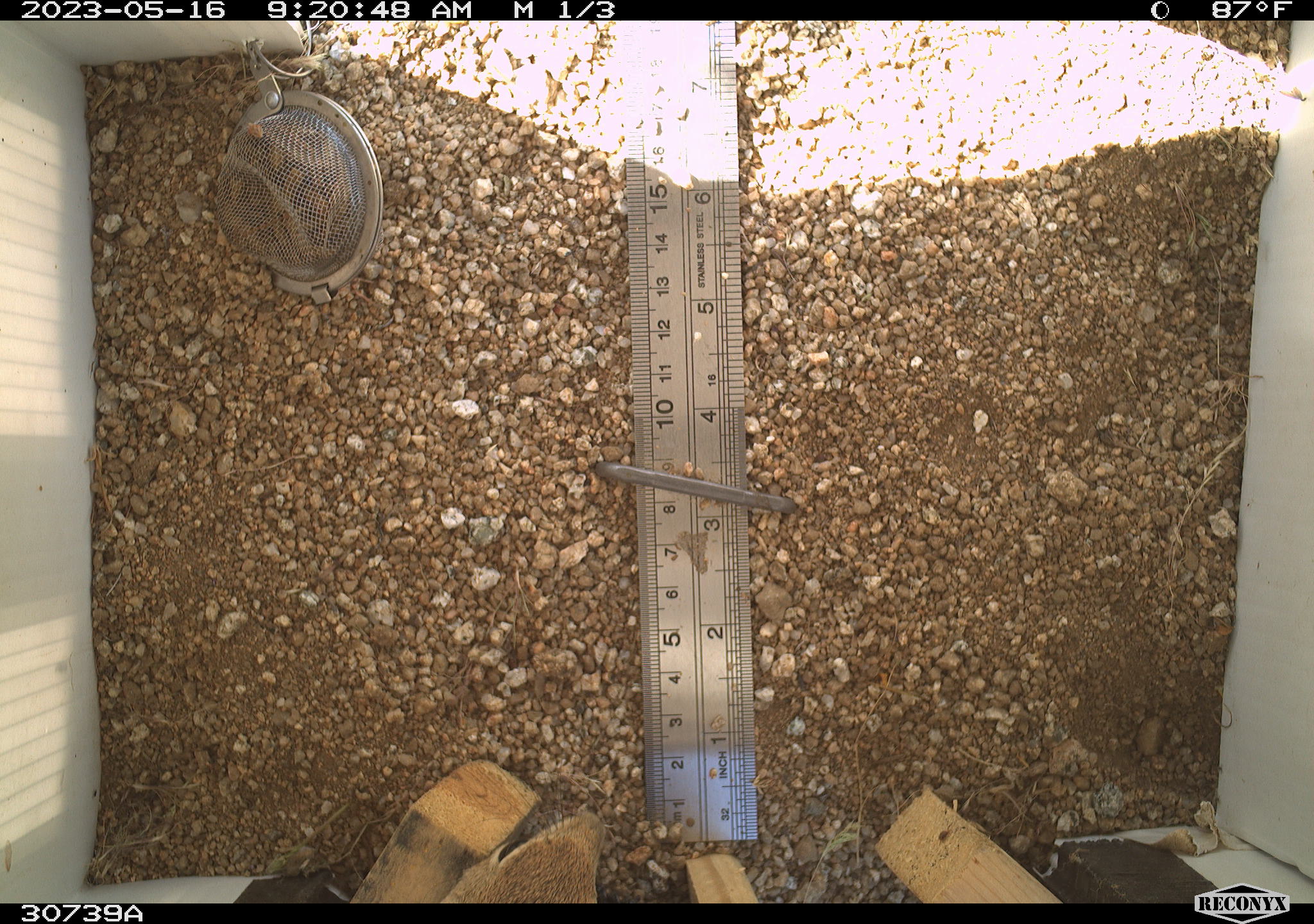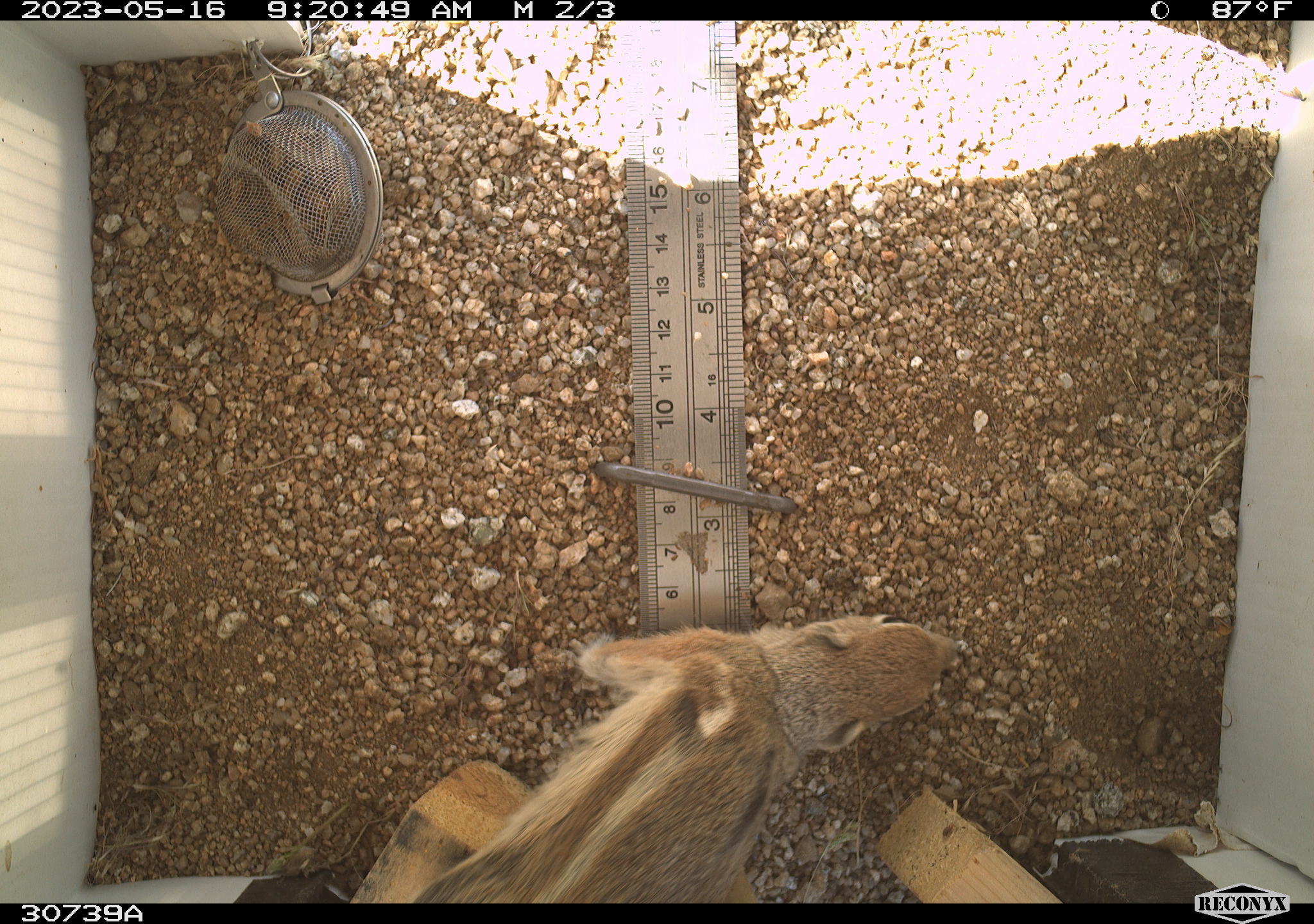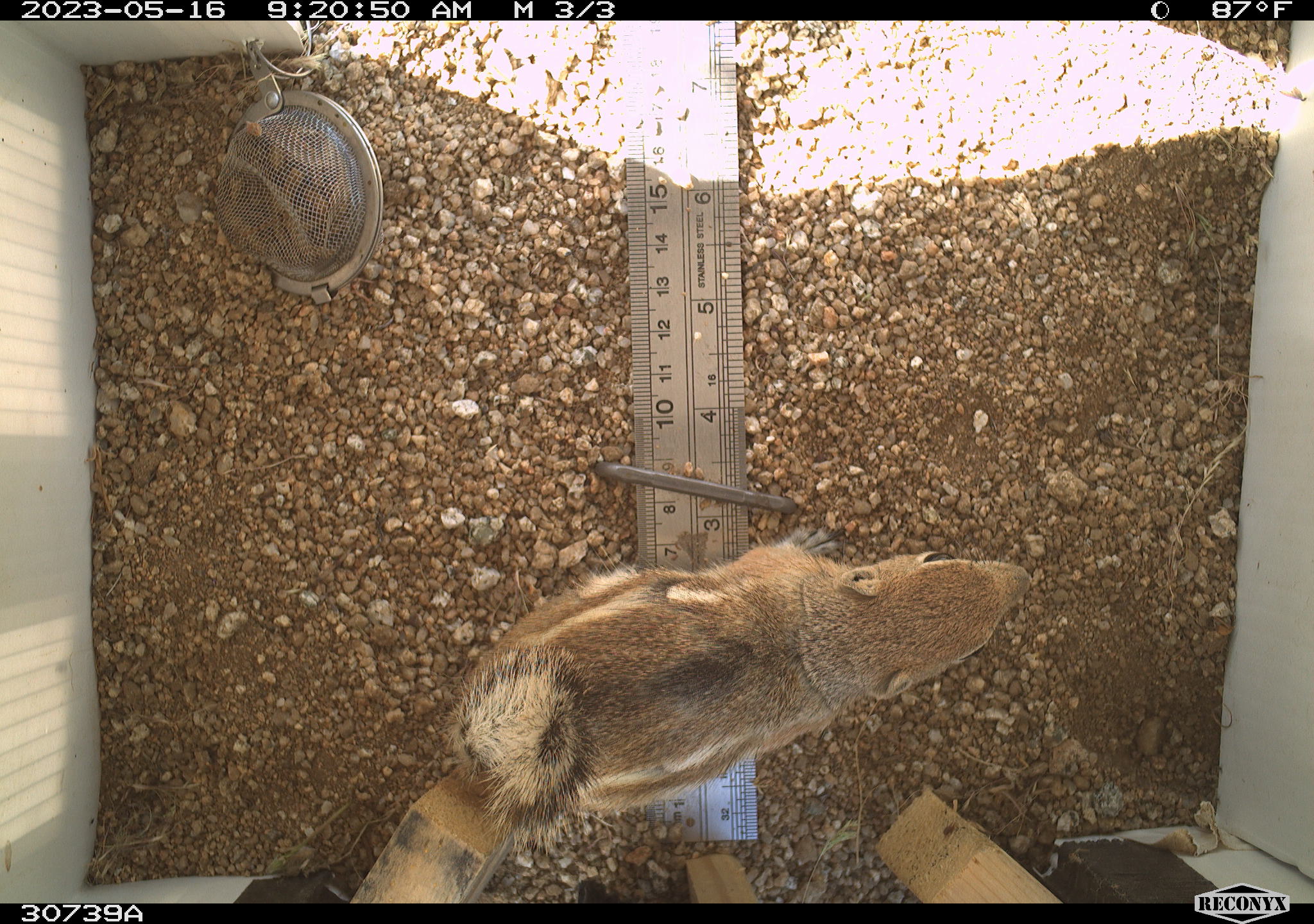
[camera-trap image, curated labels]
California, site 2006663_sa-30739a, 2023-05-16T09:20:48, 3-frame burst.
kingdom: Animalia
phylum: Chordata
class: Mammalia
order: Rodentia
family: Sciuridae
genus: Ammospermophilus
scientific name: Ammospermophilus leucurus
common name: white-tailed antelope squirrel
White-tailed antelope squirrel (Ammospermophilus leucurus).